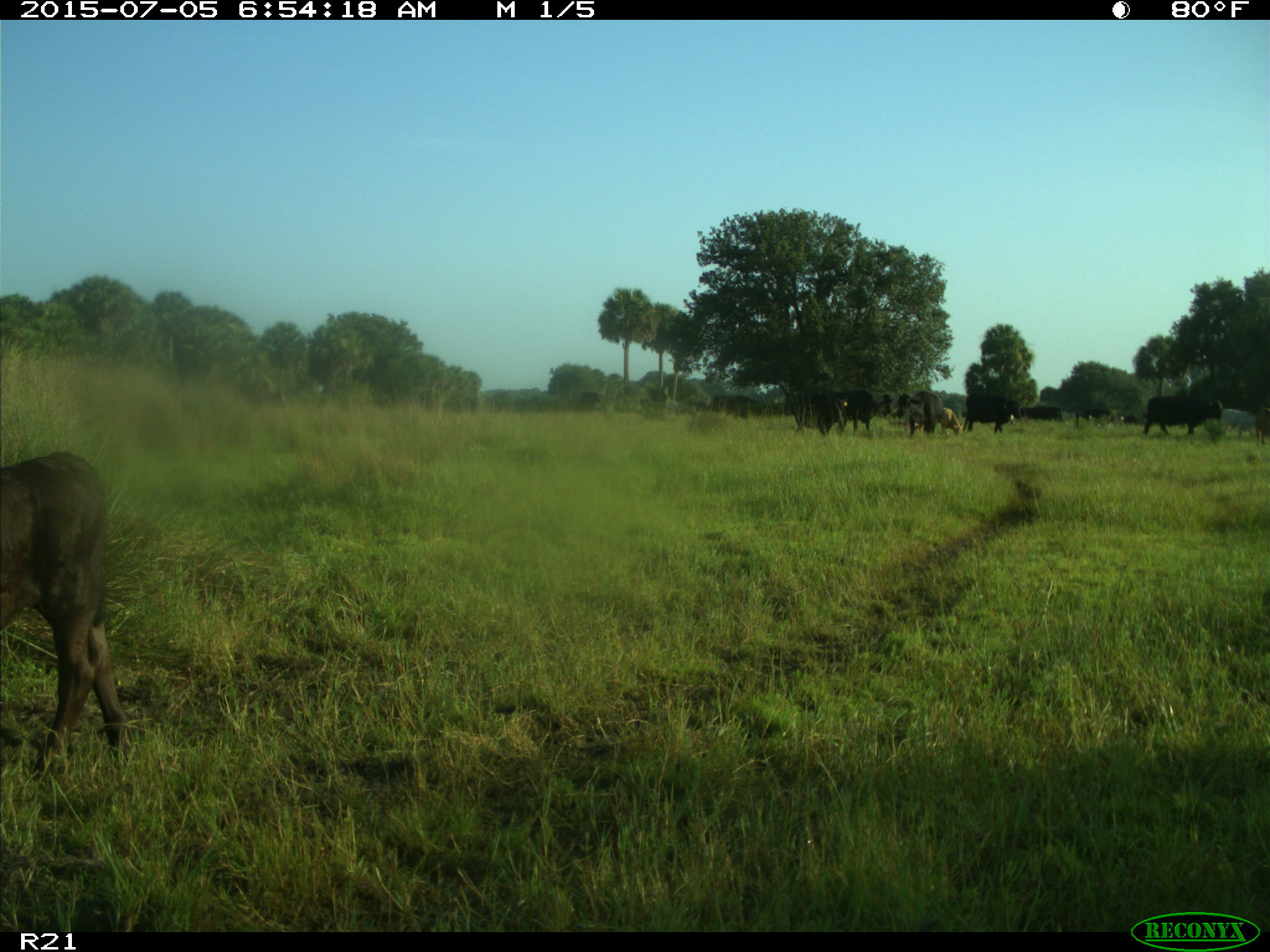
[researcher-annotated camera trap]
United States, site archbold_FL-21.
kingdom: Animalia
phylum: Chordata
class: Mammalia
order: Artiodactyla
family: Bovidae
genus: Bos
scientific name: Bos taurus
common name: domestic cow